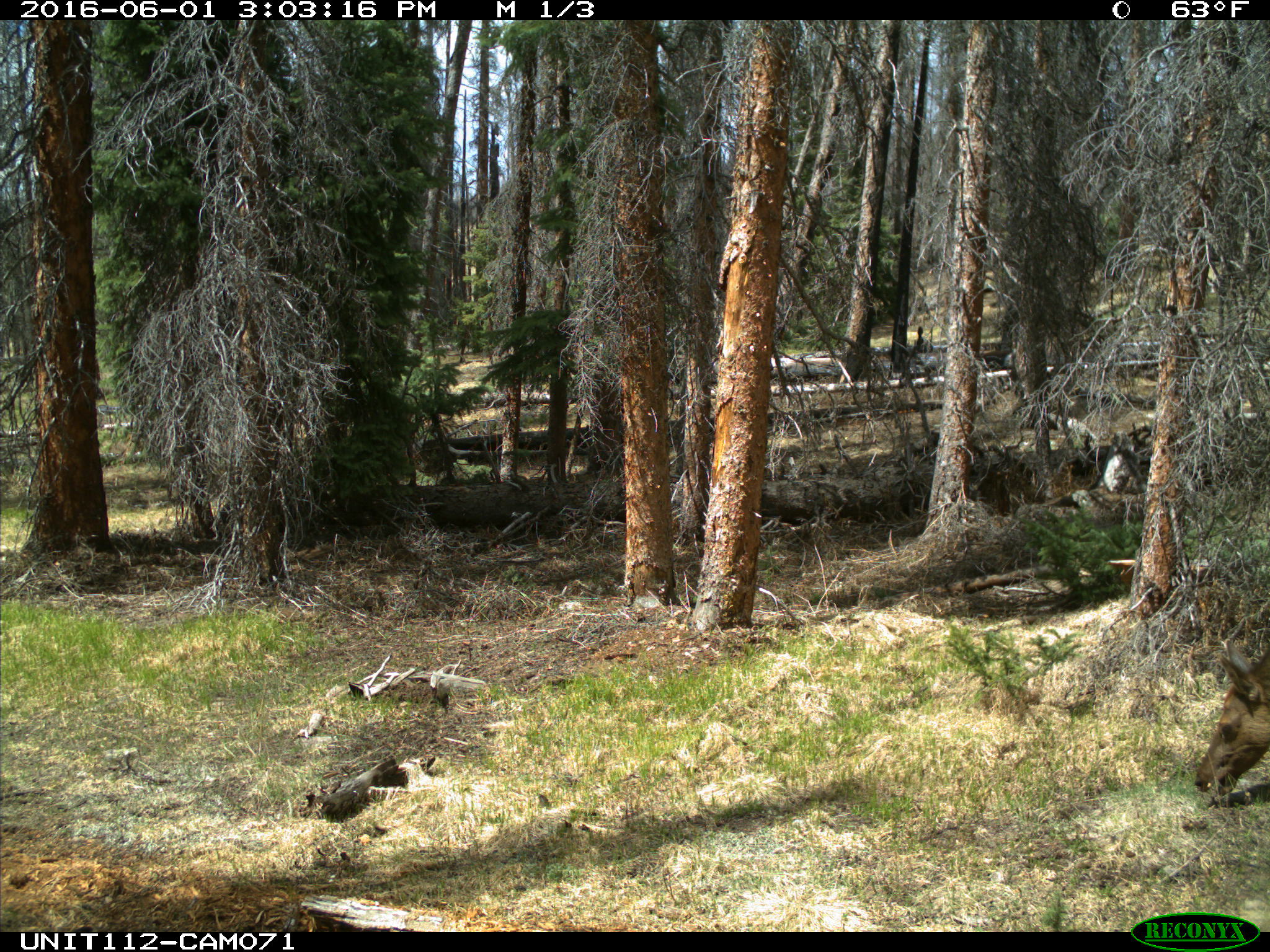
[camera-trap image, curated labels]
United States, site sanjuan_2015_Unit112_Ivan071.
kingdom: Animalia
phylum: Chordata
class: Mammalia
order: Artiodactyla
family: Cervidae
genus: Cervus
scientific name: Cervus elaphus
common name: red deer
Cervus elaphus (red deer).